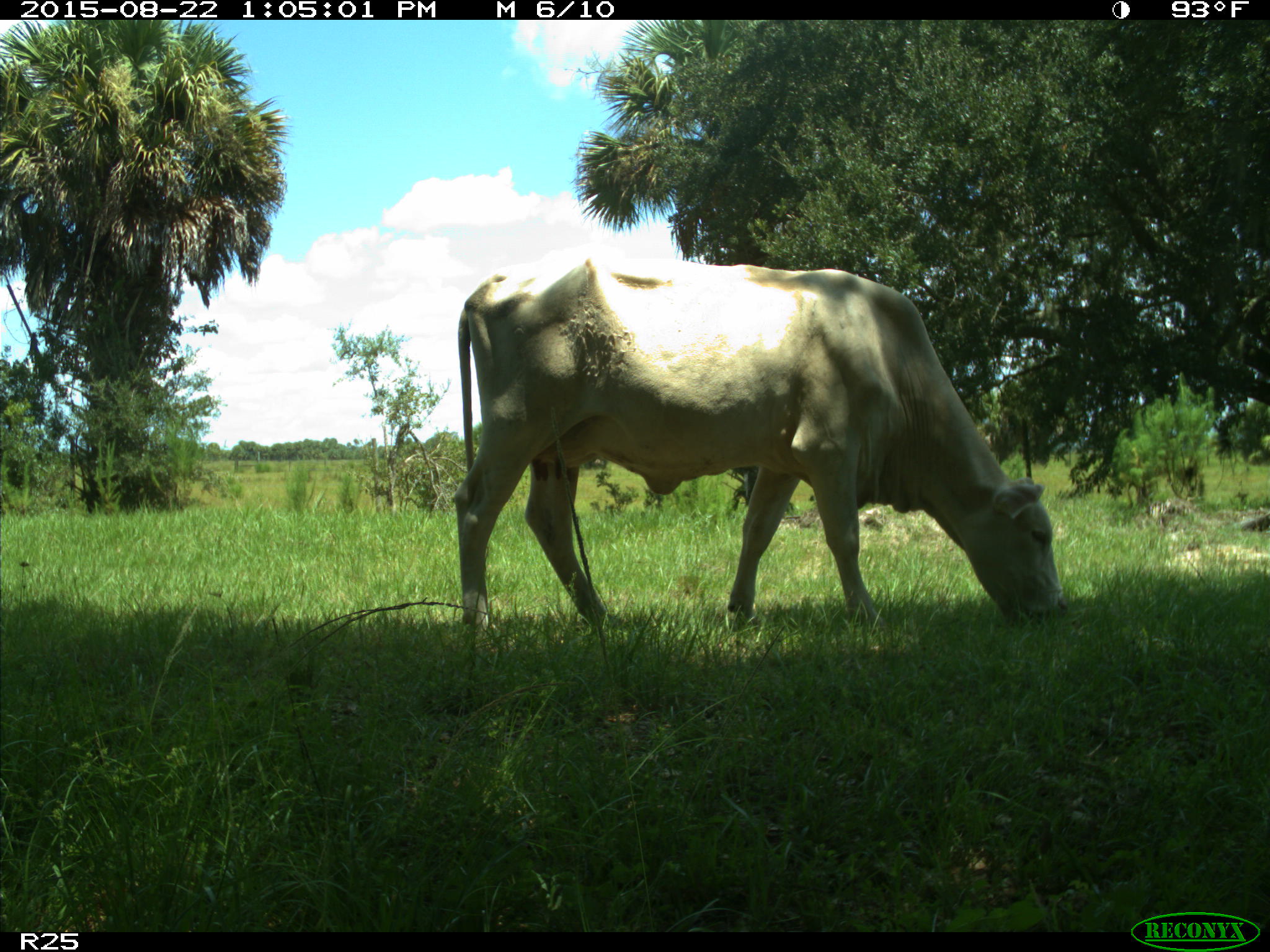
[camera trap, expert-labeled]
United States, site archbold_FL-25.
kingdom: Animalia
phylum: Chordata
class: Mammalia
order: Artiodactyla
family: Bovidae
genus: Bos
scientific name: Bos taurus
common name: domestic cow